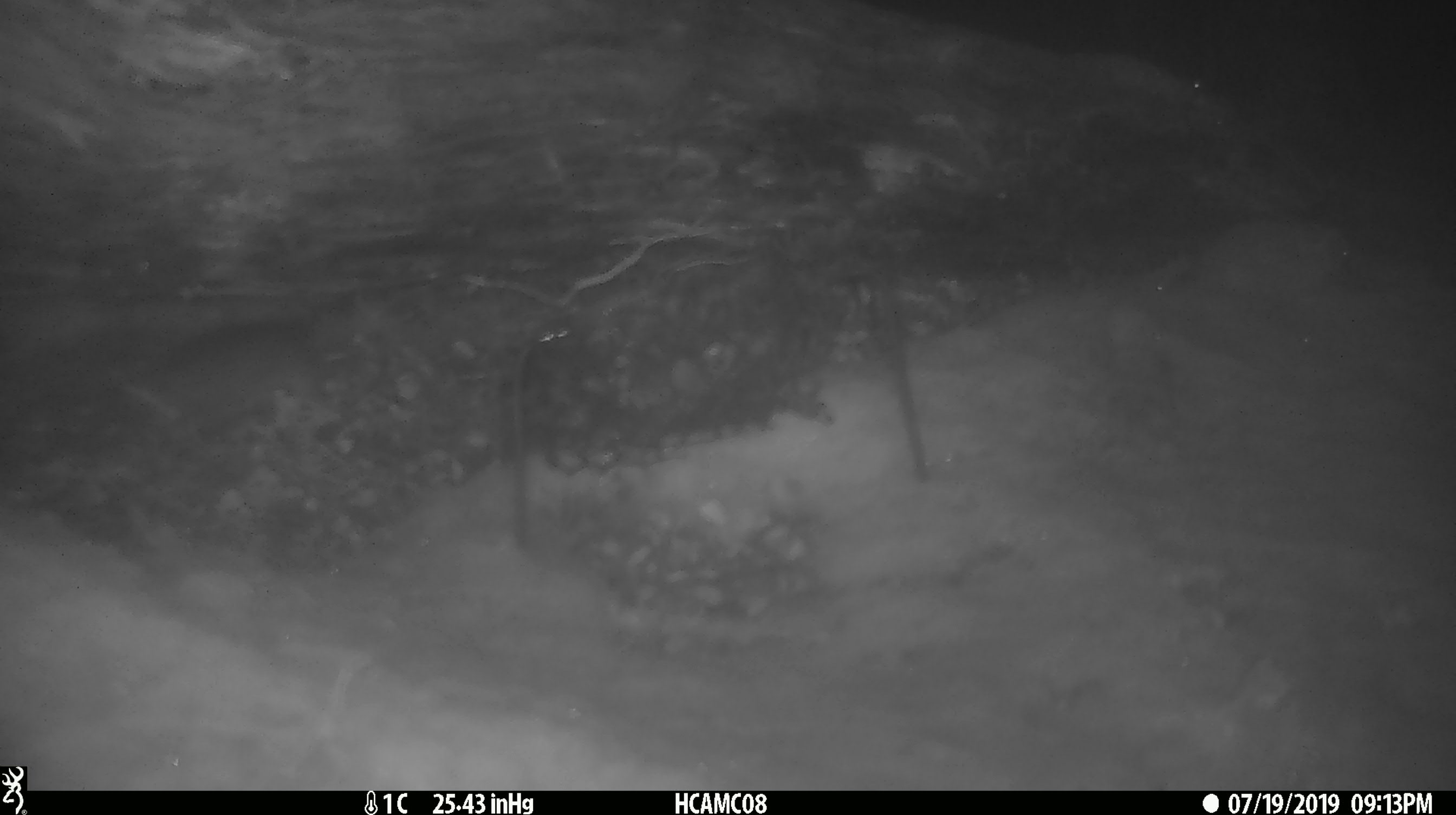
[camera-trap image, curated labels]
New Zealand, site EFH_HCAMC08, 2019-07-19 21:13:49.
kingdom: Animalia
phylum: Chordata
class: Mammalia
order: Rodentia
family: Muridae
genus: Mus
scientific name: Mus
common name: mouse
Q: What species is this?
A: Mouse (Mus).